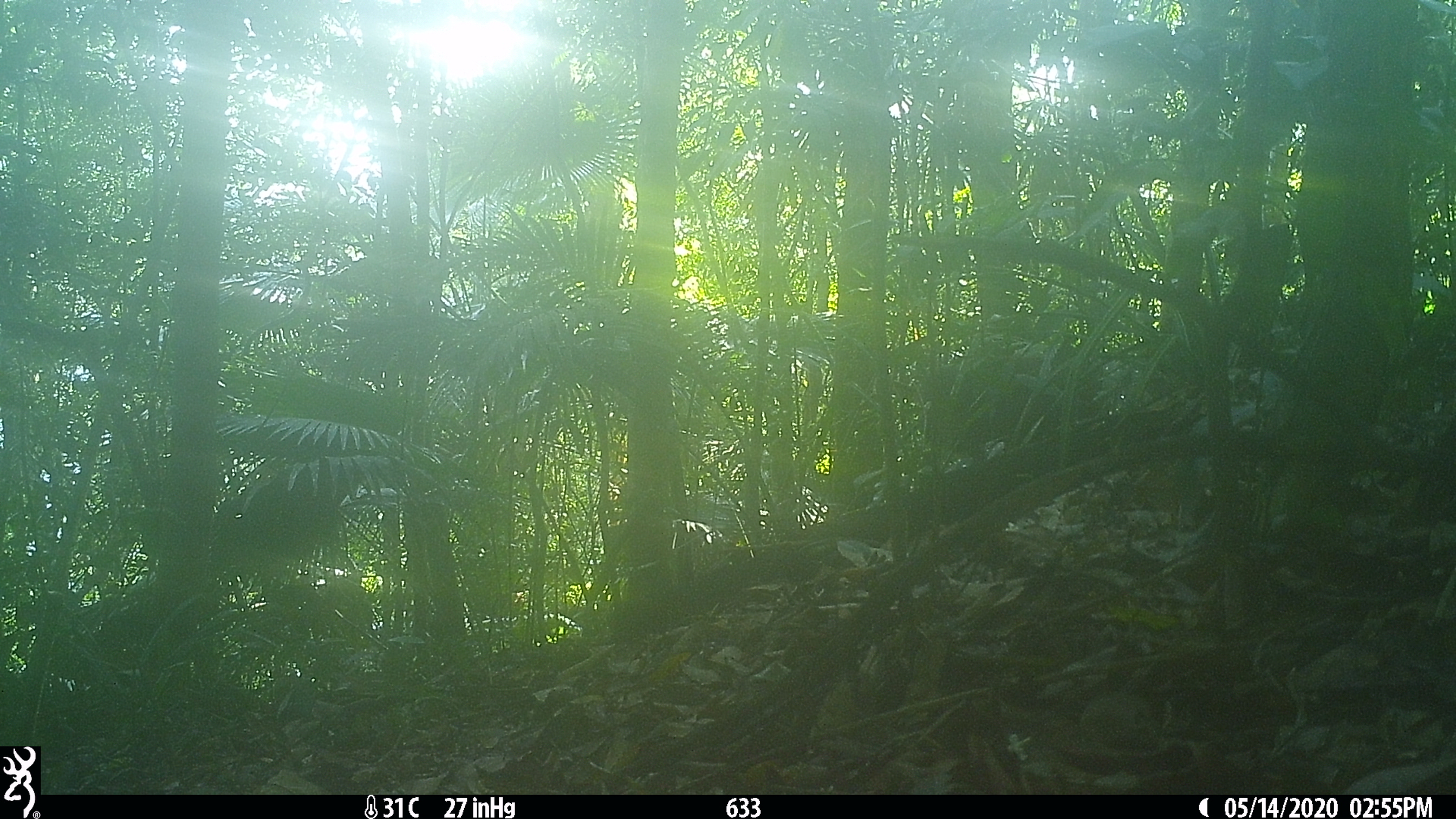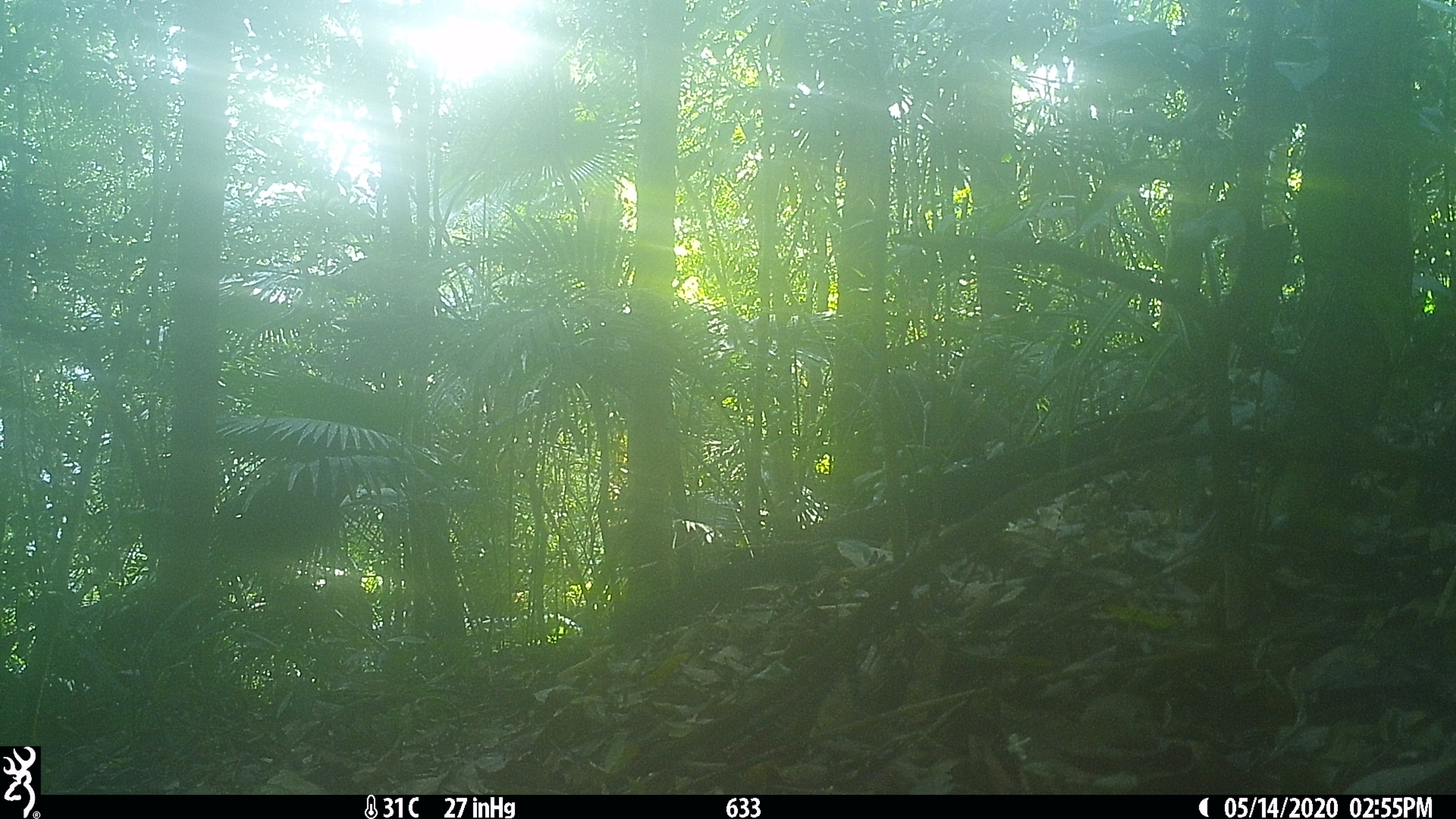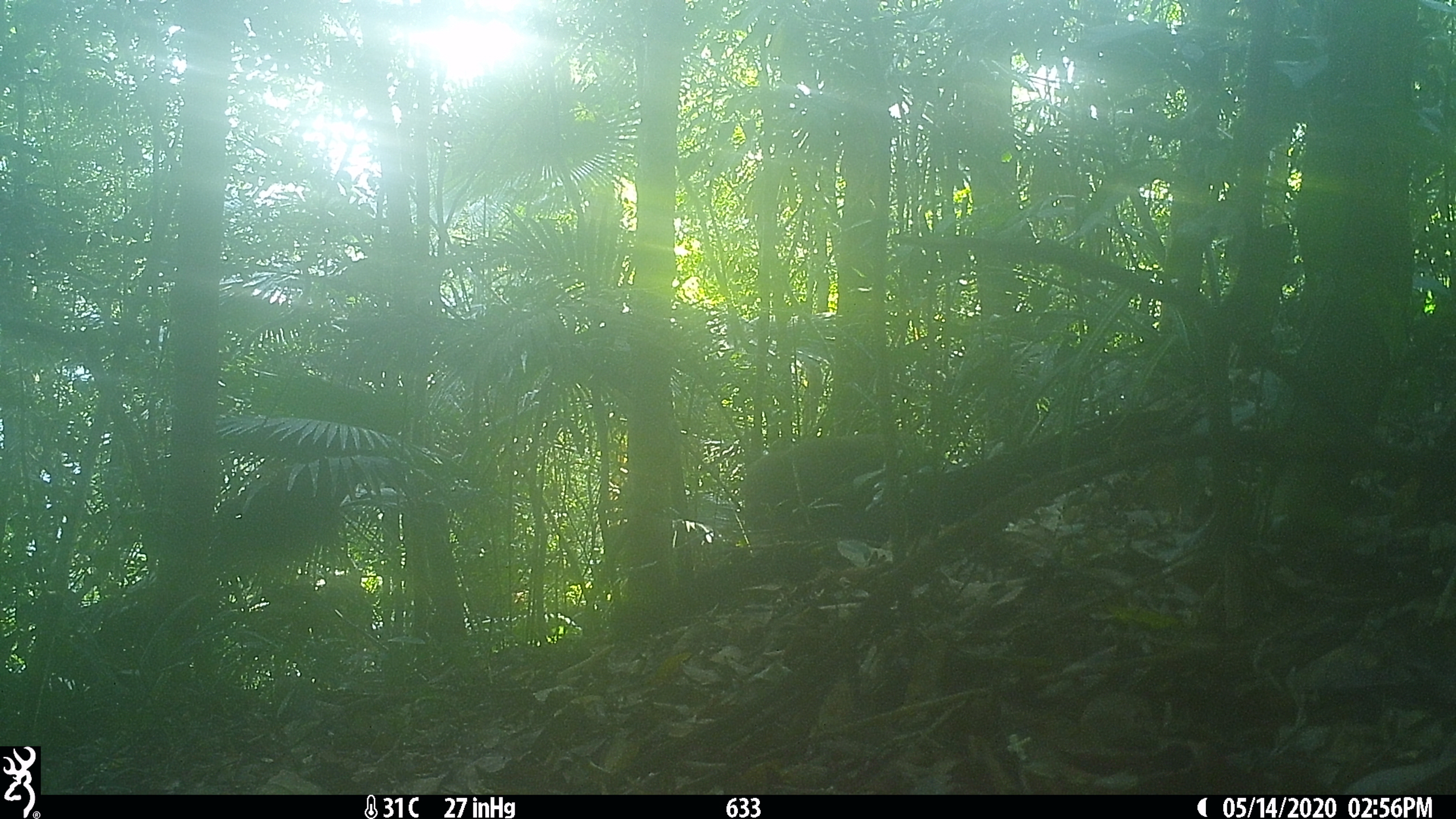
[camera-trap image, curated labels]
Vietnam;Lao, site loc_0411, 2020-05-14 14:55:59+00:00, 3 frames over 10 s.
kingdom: Animalia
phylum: Chordata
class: Mammalia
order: Primates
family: Cercopithecidae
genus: Macaca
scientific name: Macaca arctoides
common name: stump-tailed macaque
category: stump tailed macaque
Stump tailed macaque (stump-tailed macaque) (Macaca arctoides). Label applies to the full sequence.